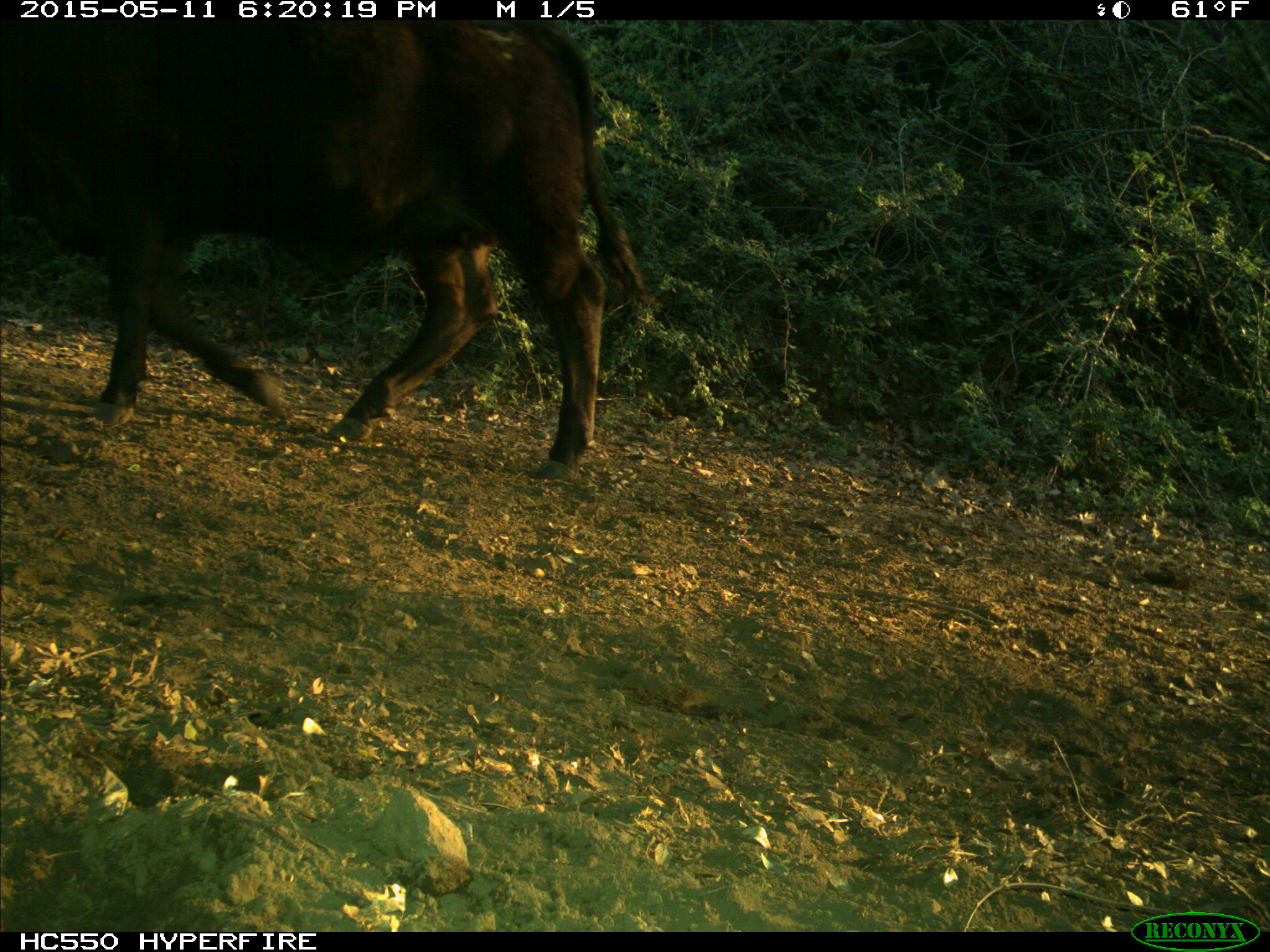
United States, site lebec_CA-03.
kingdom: Animalia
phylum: Chordata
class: Mammalia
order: Artiodactyla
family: Bovidae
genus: Bos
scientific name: Bos taurus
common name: domestic cow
Bos taurus (domestic cow).